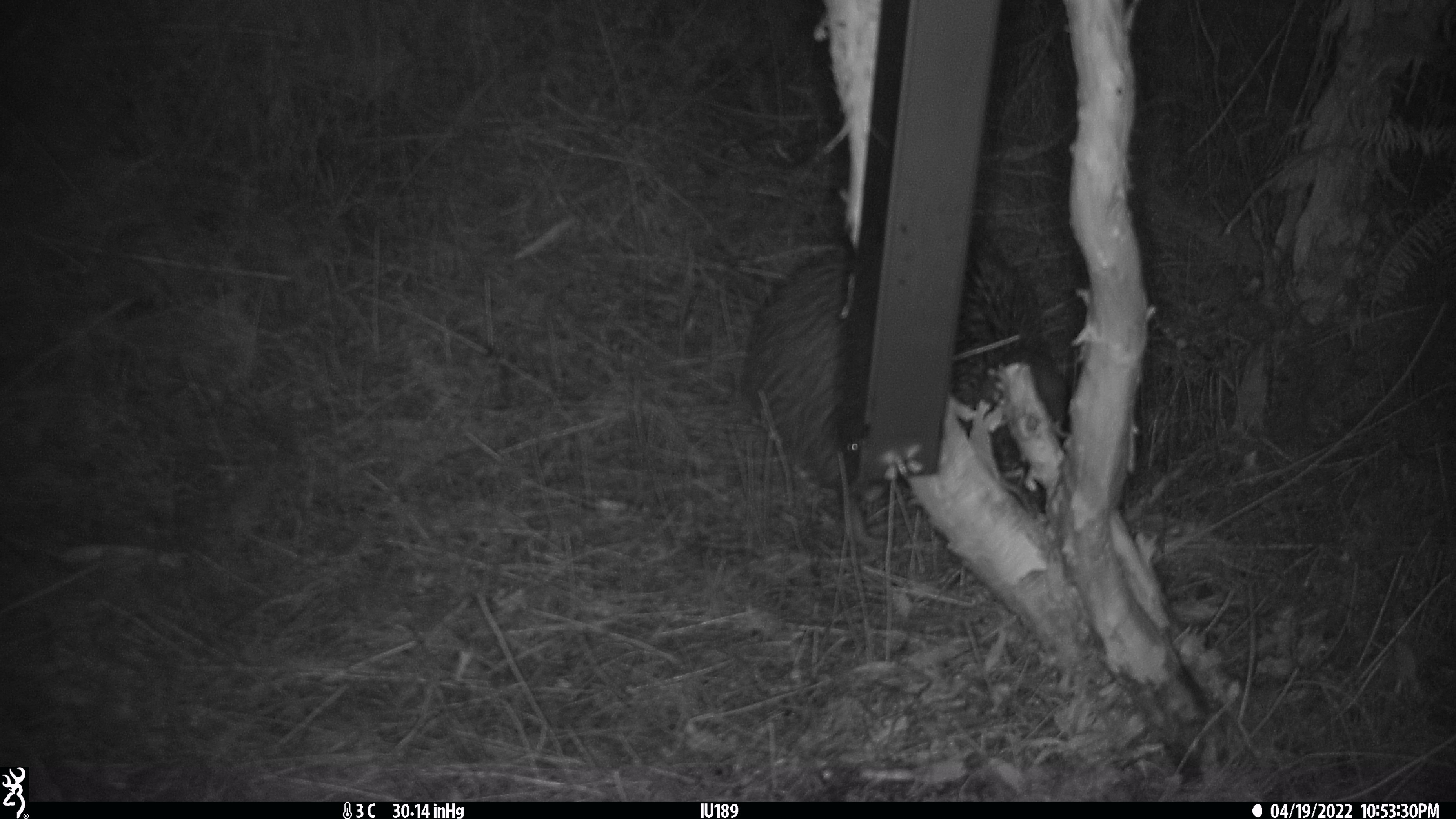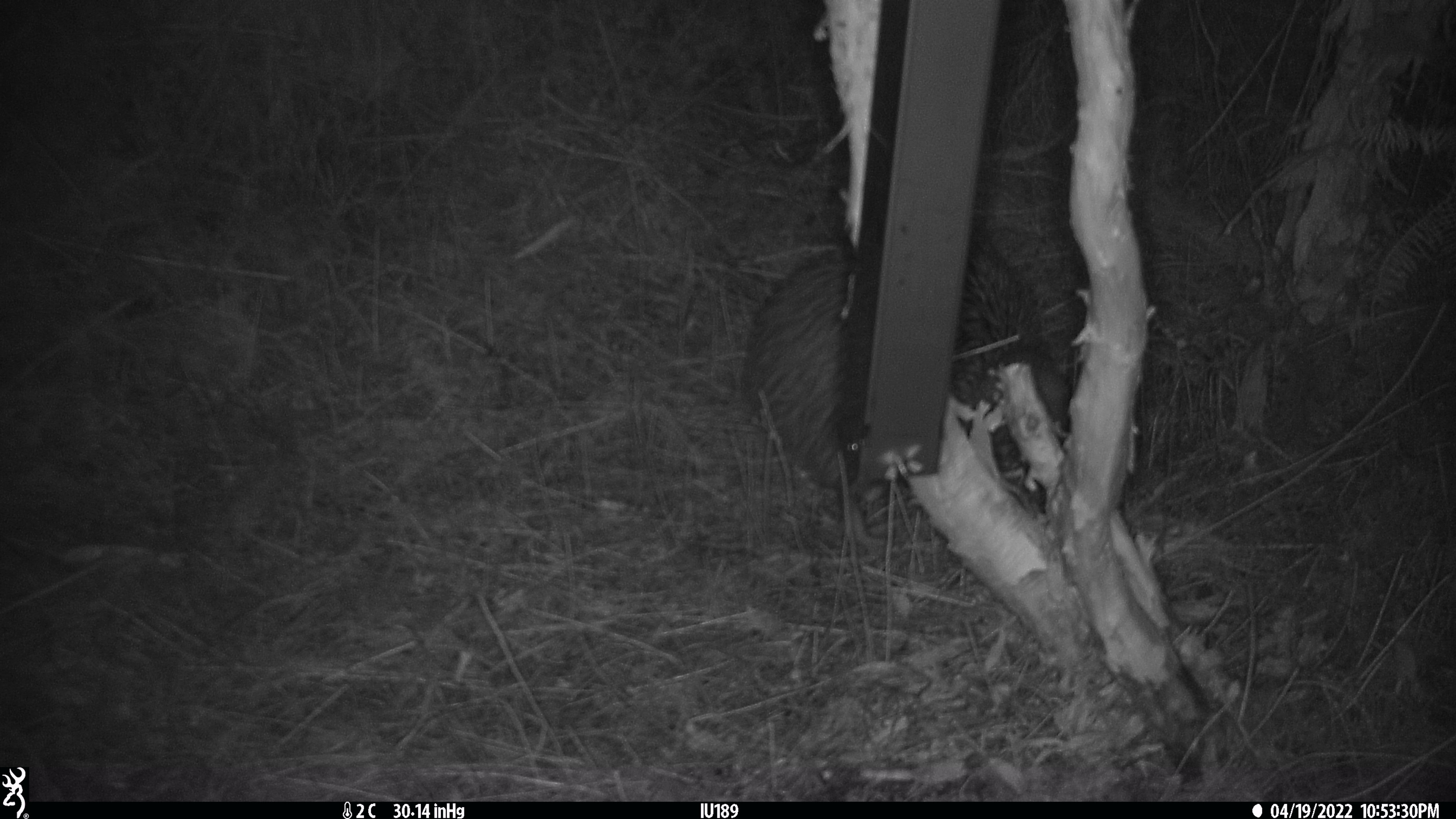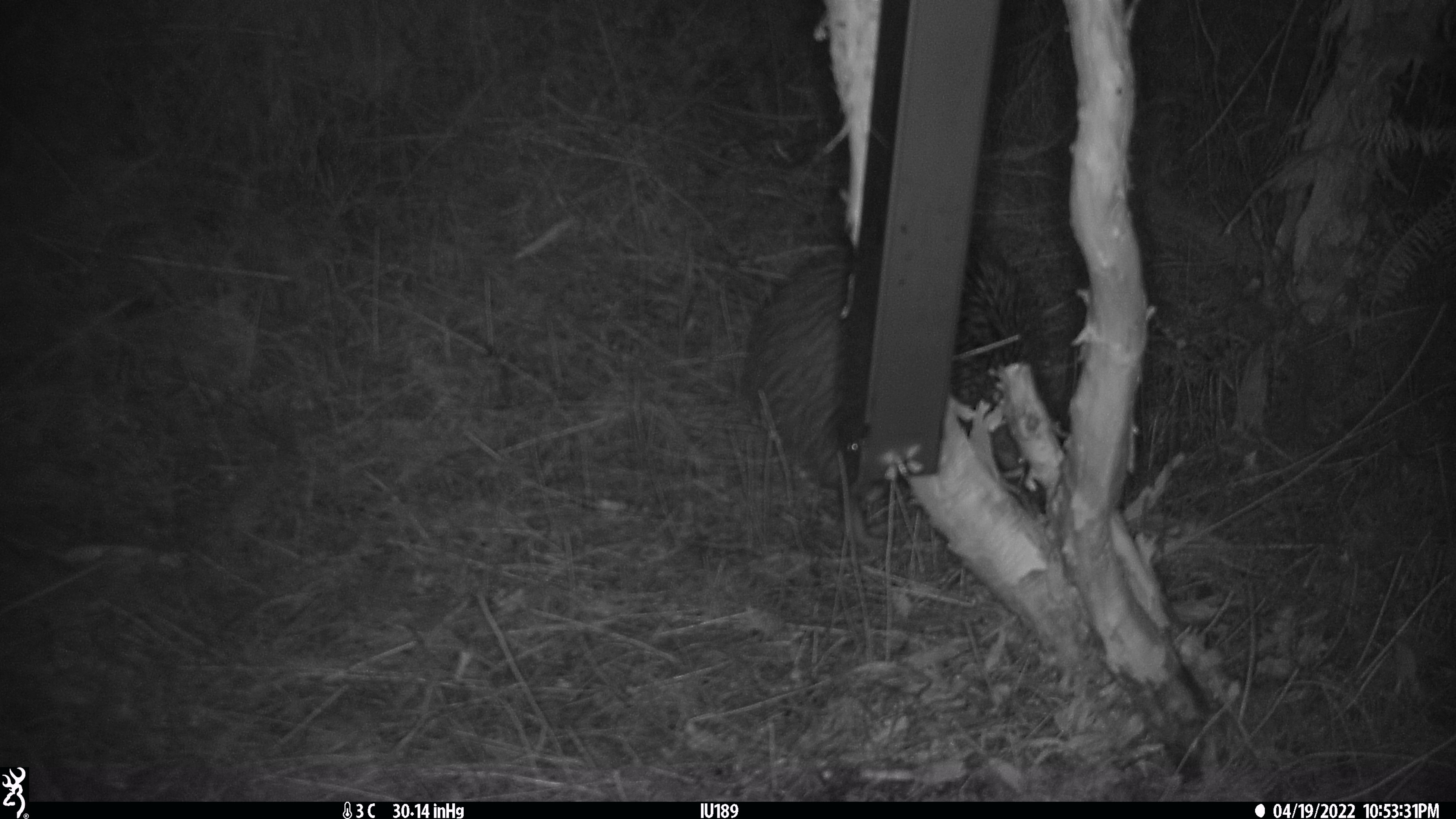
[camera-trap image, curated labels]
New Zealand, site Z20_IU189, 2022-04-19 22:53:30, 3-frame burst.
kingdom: Animalia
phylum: Chordata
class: Aves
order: Apterygiformes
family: Apterygidae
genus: Apteryx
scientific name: Apteryx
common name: kiwi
Kiwi (Apteryx).